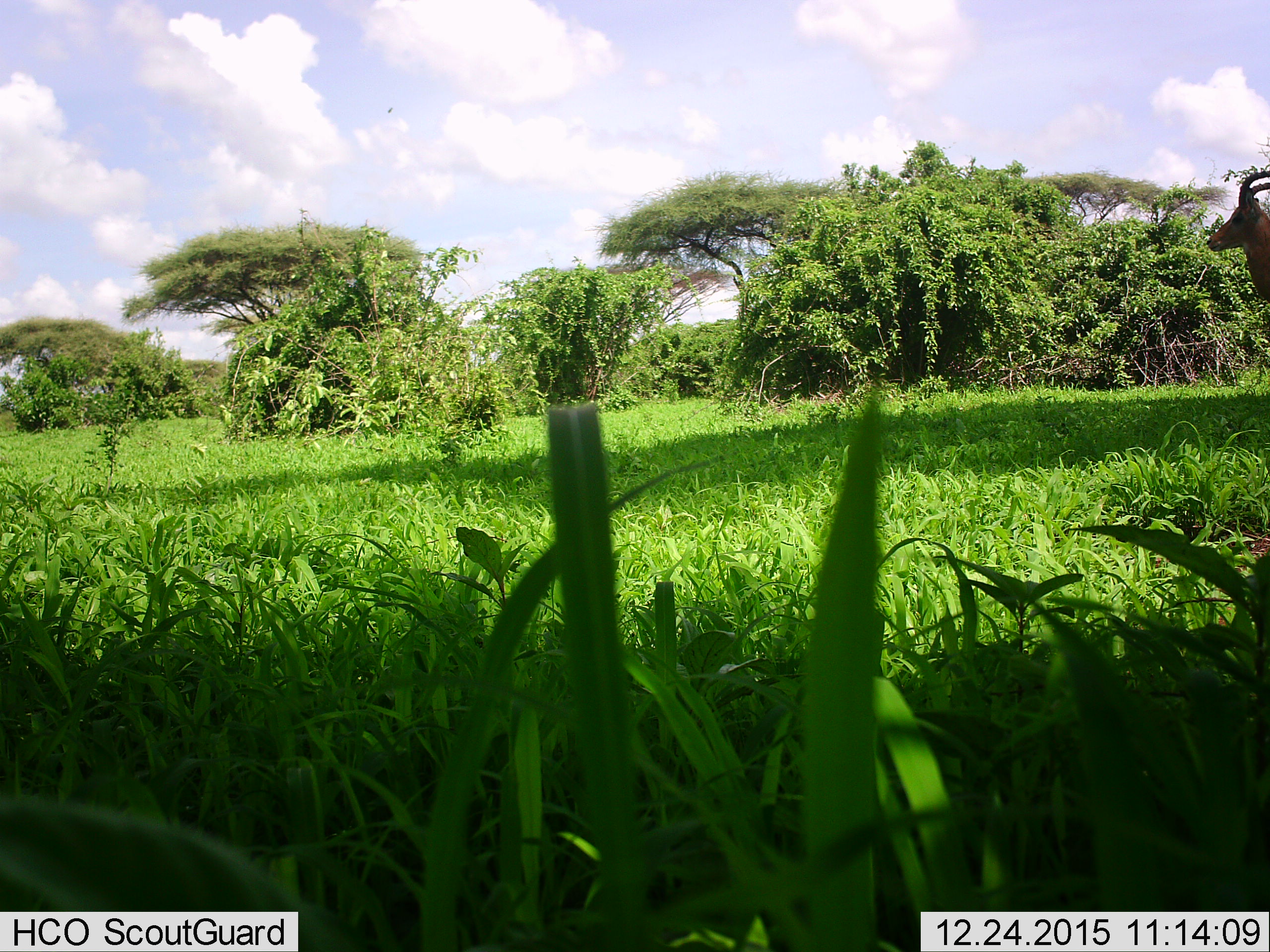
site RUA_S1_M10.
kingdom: Animalia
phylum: Chordata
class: Mammalia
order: Artiodactyla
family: Bovidae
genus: Aepyceros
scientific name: Aepyceros melampus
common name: impala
Impala (Aepyceros melampus), count 1. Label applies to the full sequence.